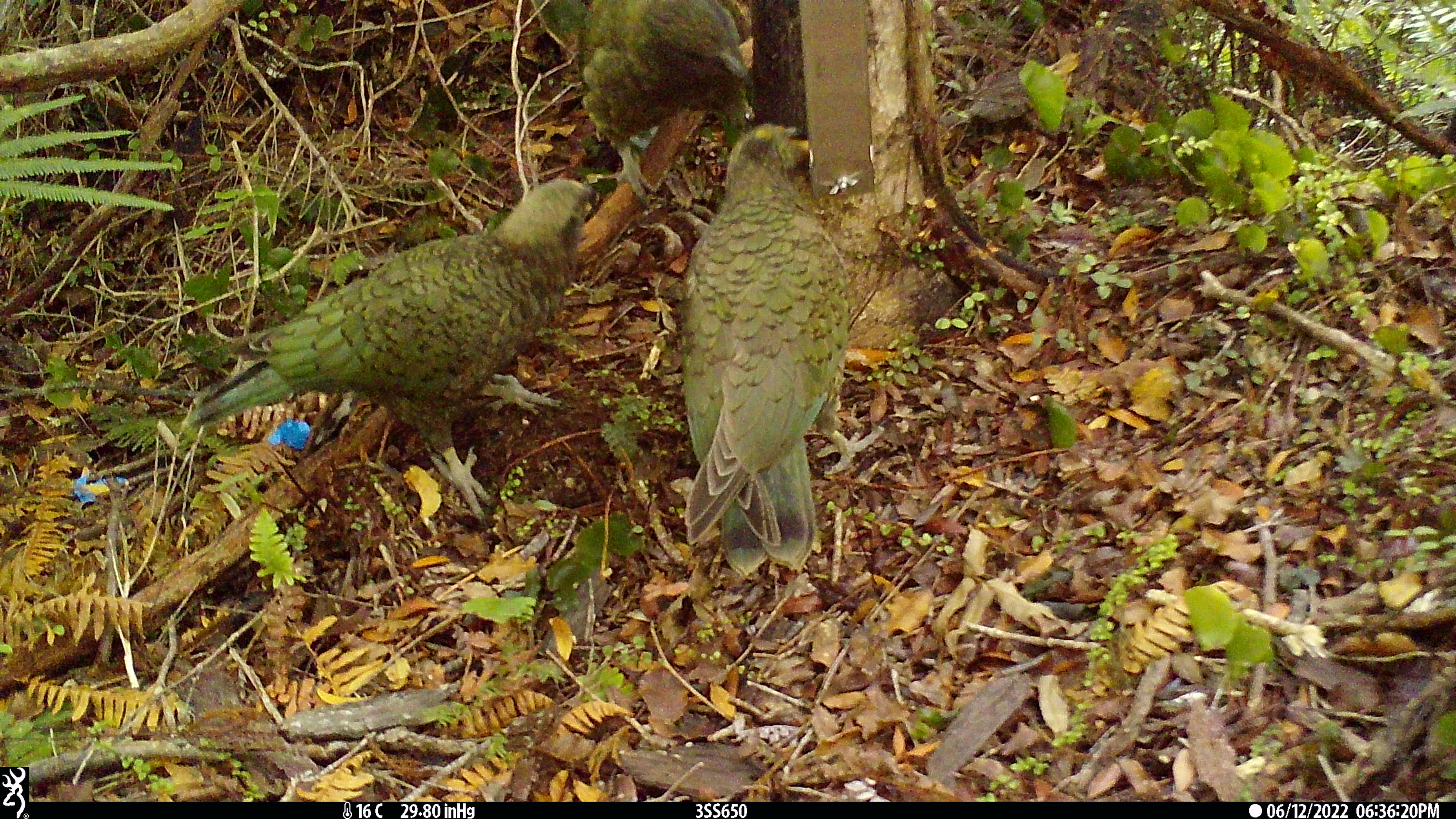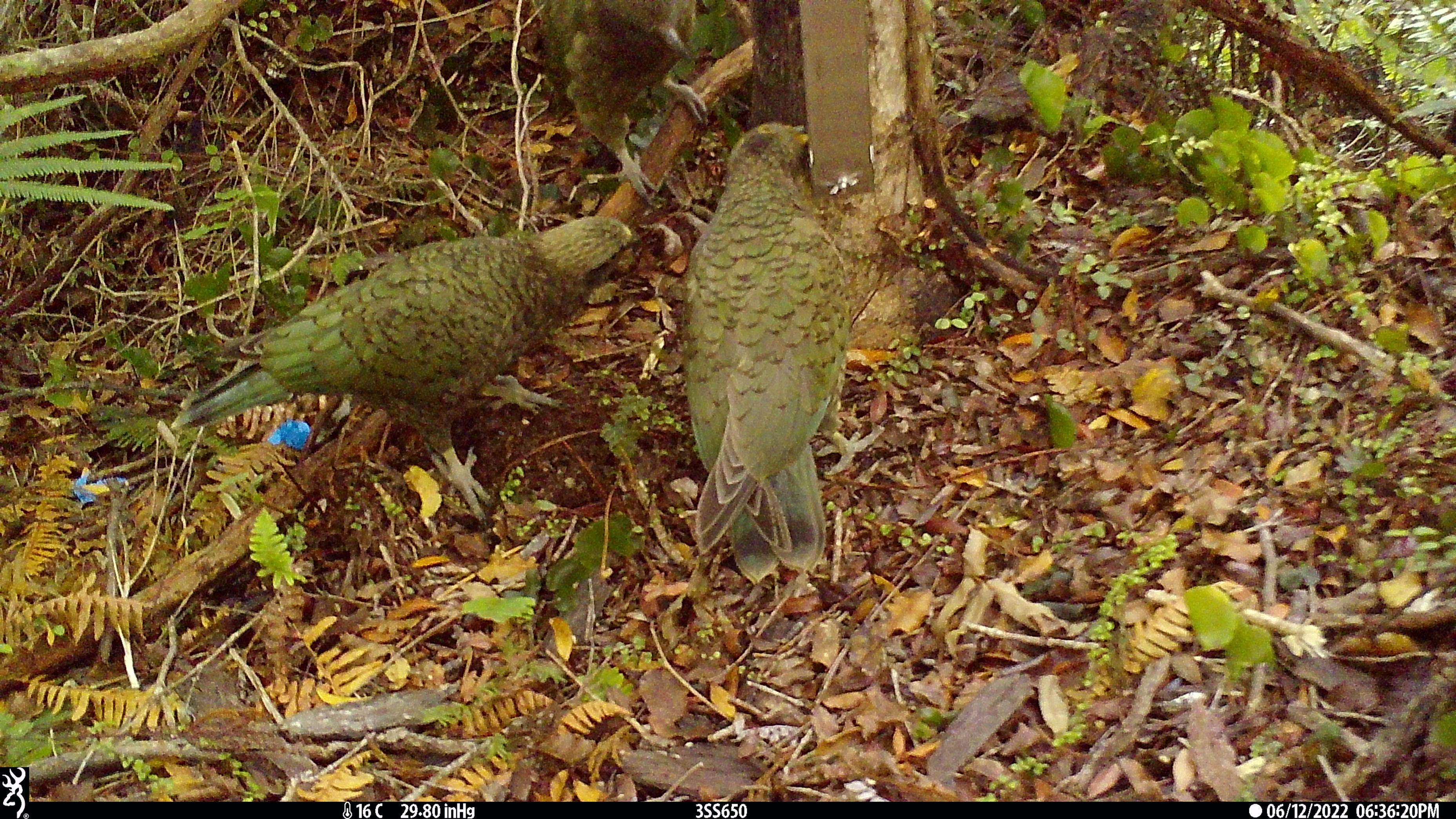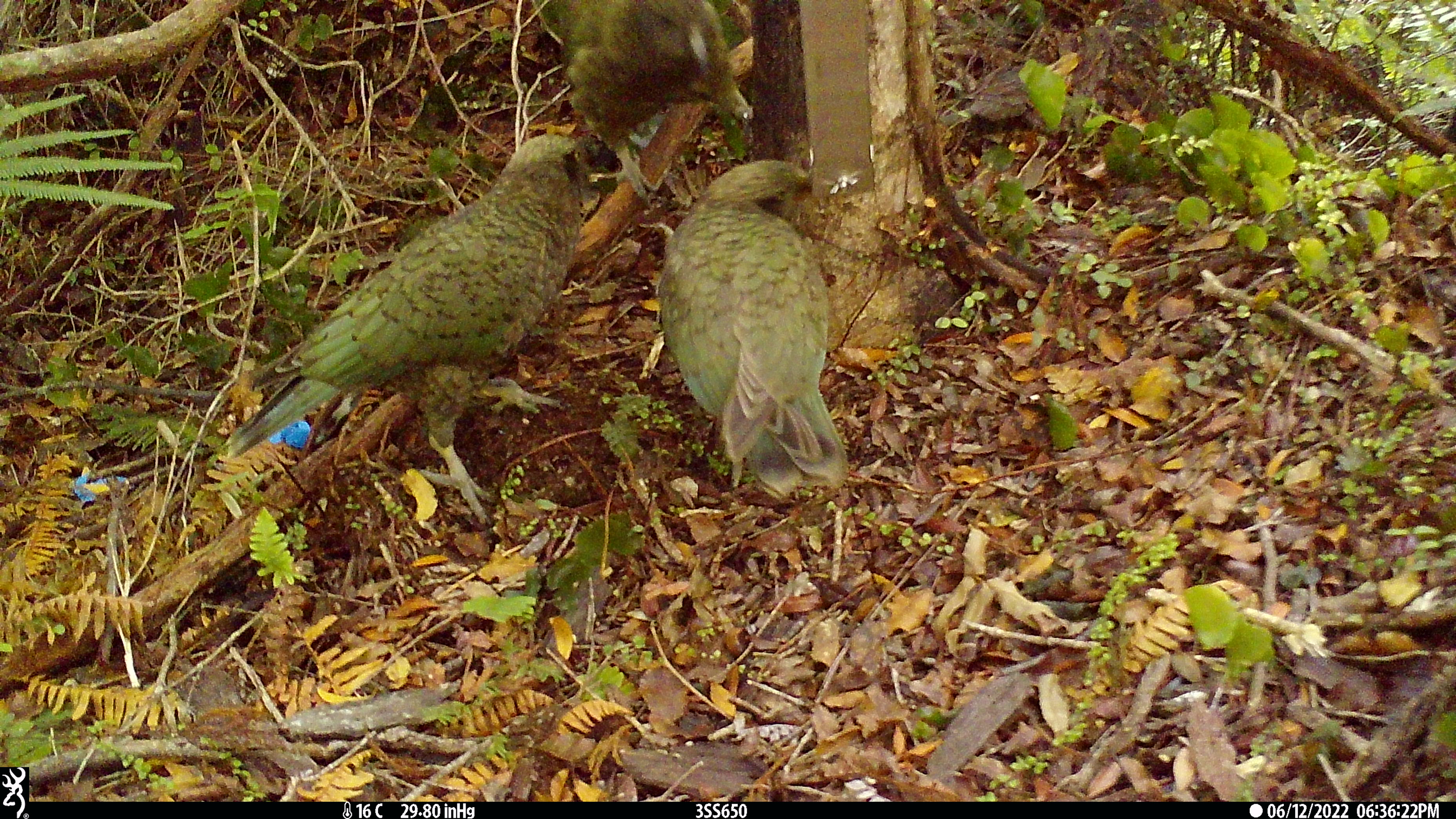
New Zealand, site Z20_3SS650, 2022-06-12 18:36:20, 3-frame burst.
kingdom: Animalia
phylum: Chordata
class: Aves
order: Psittaciformes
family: Strigopidae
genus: Nestor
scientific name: Nestor notabilis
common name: kea